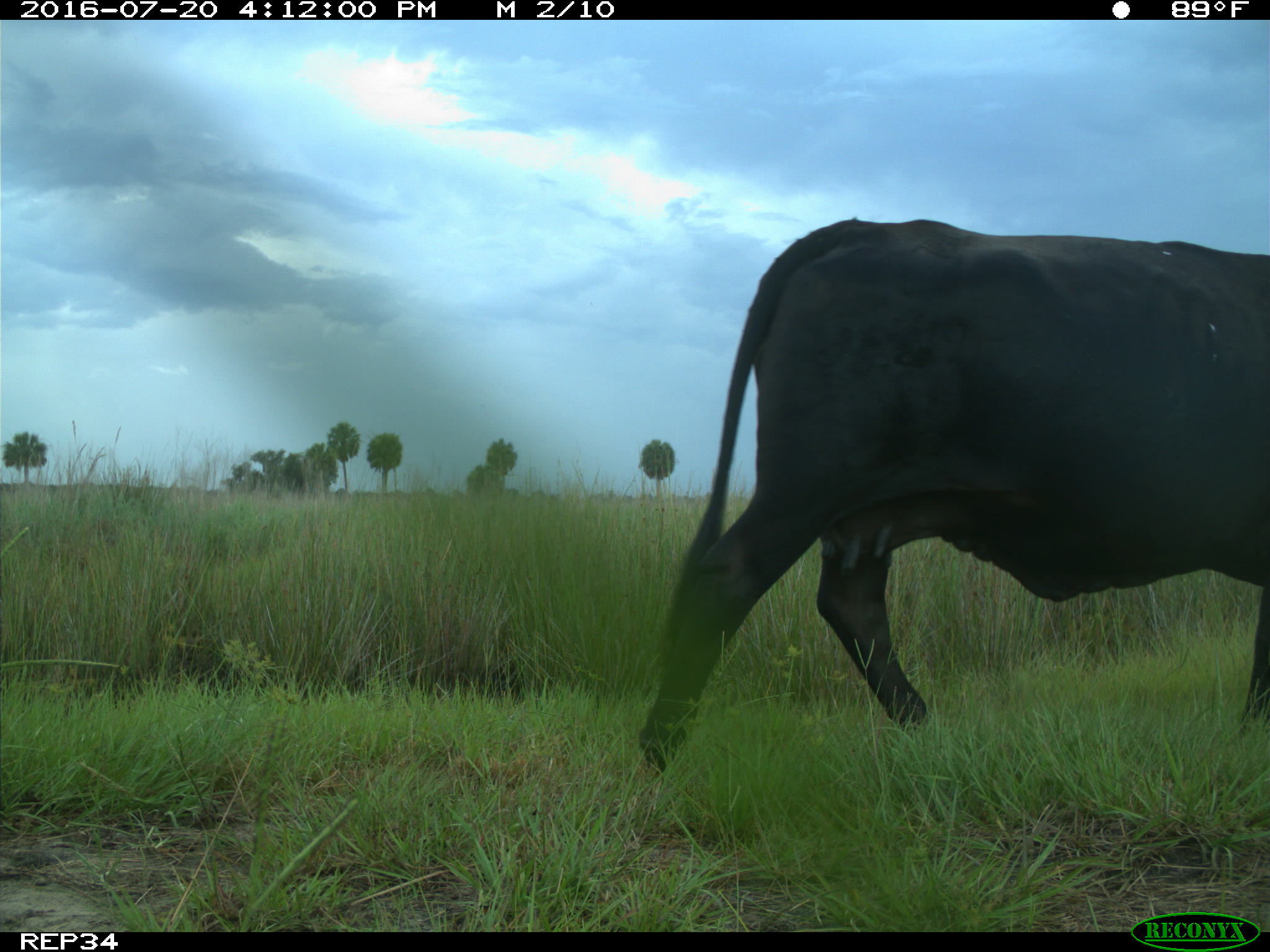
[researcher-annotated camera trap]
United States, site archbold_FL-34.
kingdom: Animalia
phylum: Chordata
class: Mammalia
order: Artiodactyla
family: Bovidae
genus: Bos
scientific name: Bos taurus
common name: domestic cow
Bos taurus (domestic cow).